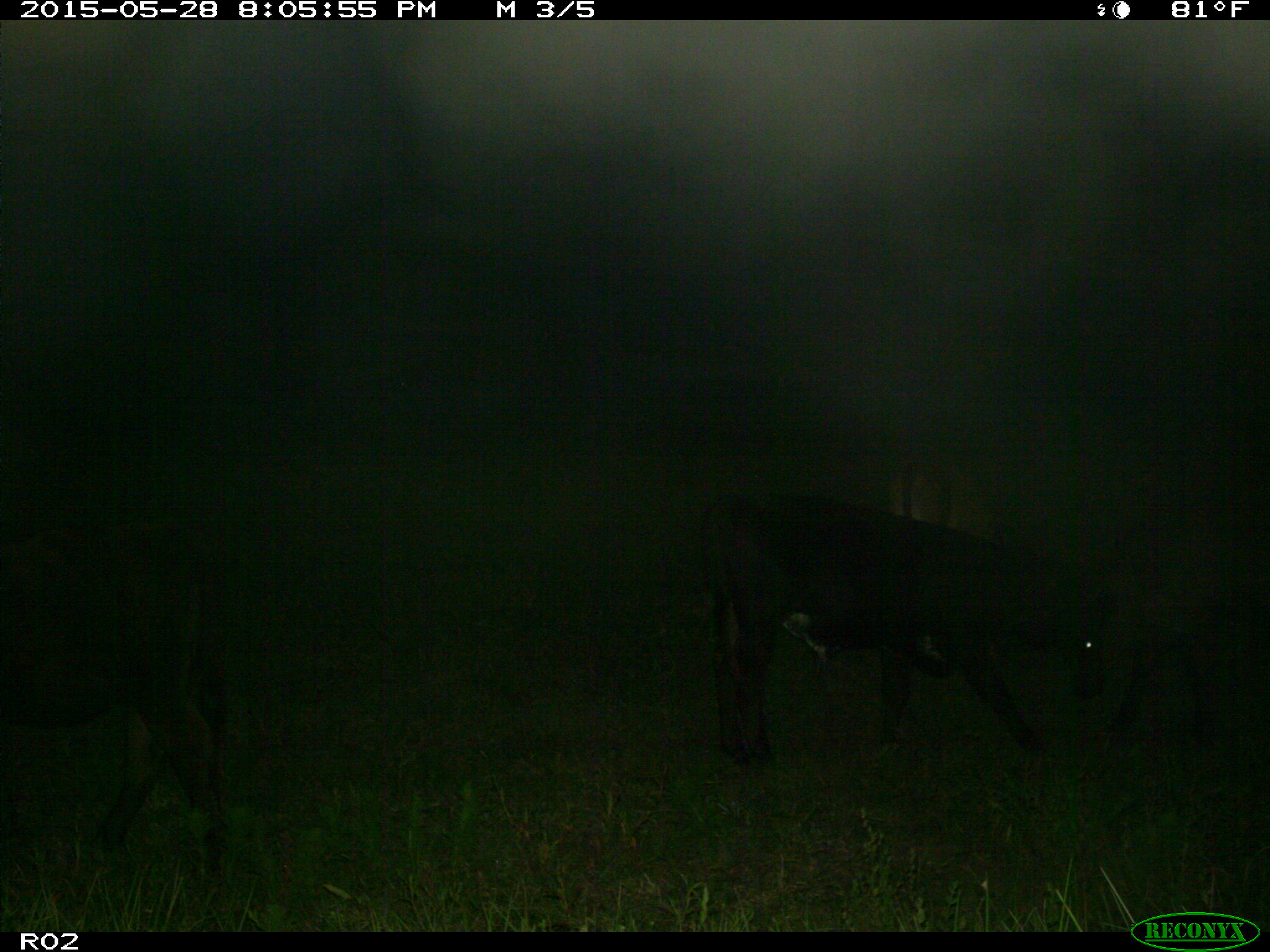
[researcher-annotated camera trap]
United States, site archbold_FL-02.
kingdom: Animalia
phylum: Chordata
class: Mammalia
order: Artiodactyla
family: Bovidae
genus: Bos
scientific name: Bos taurus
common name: domestic cow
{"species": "Bos taurus (domestic cow)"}